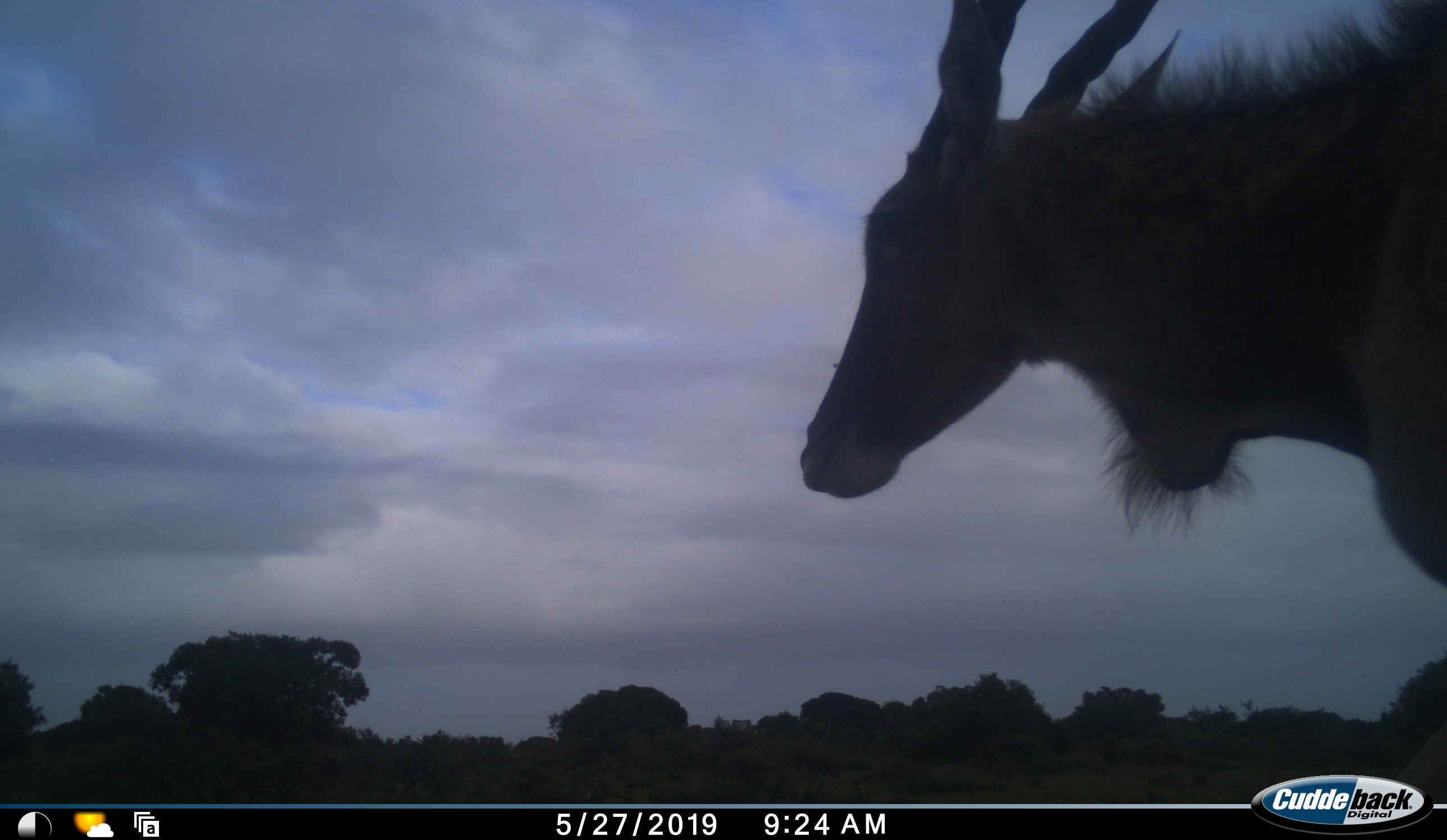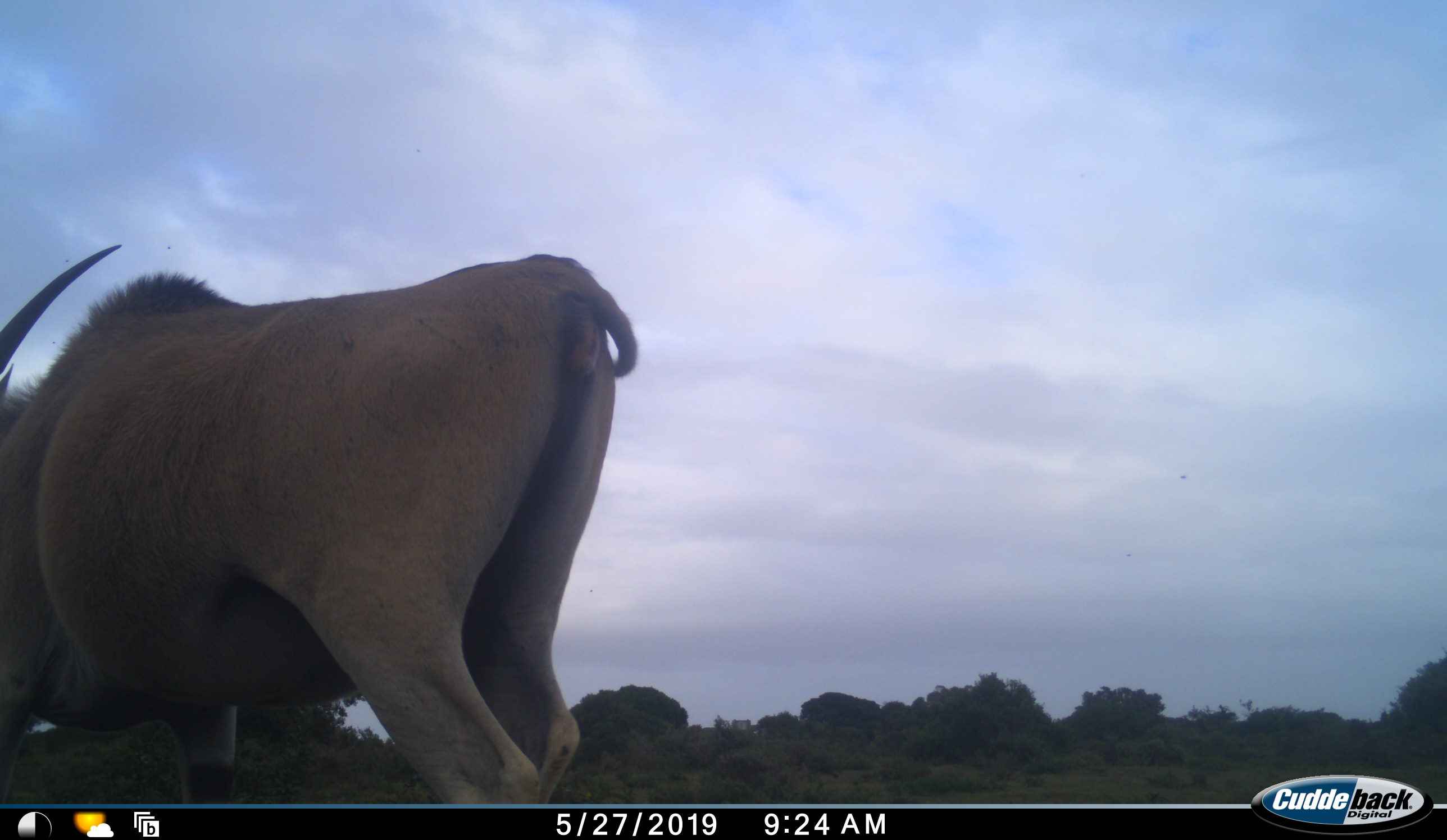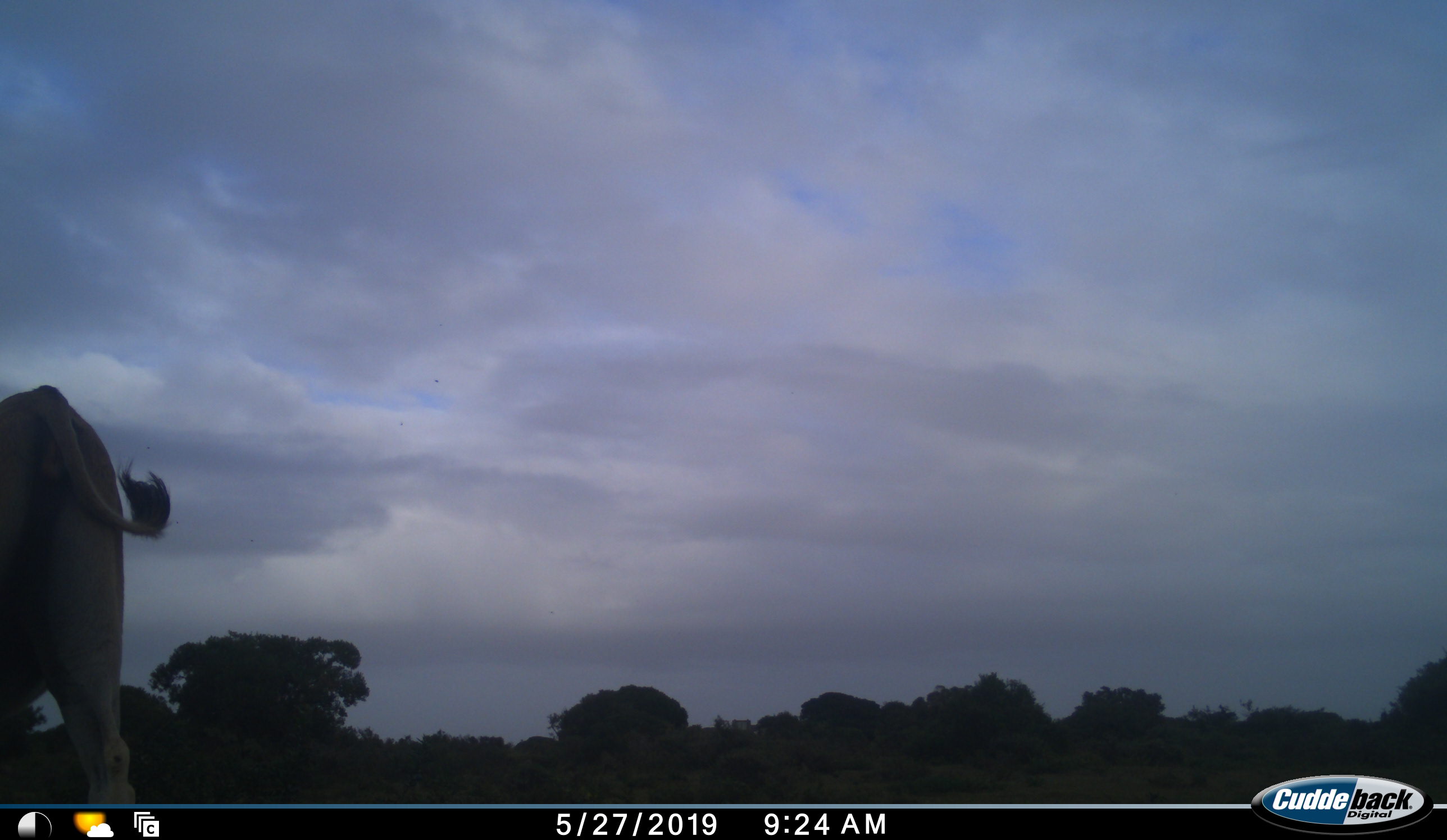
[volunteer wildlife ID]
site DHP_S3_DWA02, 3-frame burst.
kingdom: Animalia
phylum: Chordata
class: Mammalia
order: Artiodactyla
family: Bovidae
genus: Tragelaphus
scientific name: Tragelaphus oryx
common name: eland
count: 1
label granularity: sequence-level